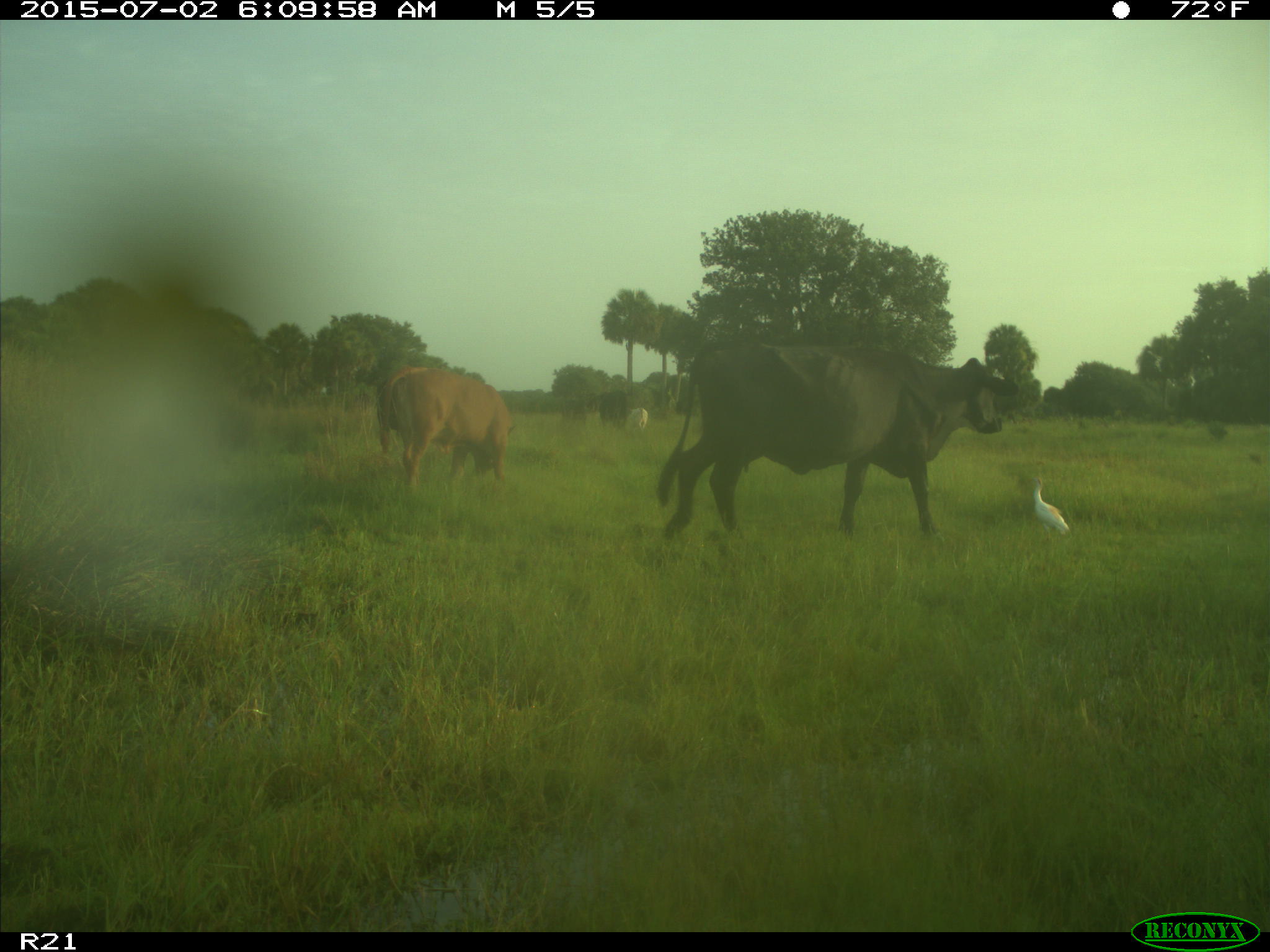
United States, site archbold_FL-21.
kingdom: Animalia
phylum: Chordata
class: Mammalia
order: Artiodactyla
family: Bovidae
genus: Bos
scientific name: Bos taurus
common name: domestic cow